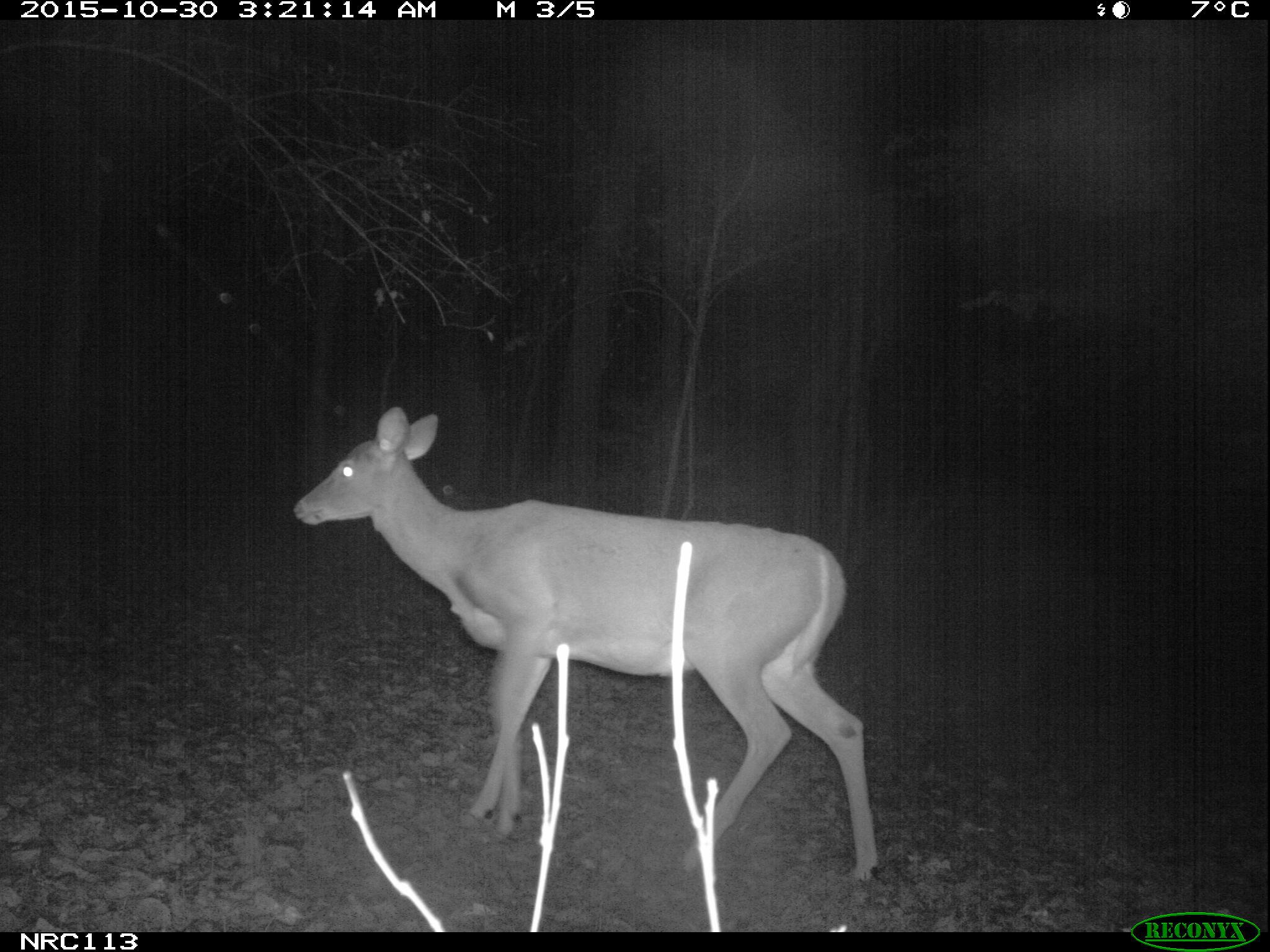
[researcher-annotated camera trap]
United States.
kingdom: Animalia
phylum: Chordata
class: Mammalia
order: Artiodactyla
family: Cervidae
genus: Odocoileus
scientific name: Odocoileus virginianus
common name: white-tailed deer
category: White Tailed Deer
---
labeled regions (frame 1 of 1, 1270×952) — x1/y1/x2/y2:
White Tailed Deer: 284/389/889/896